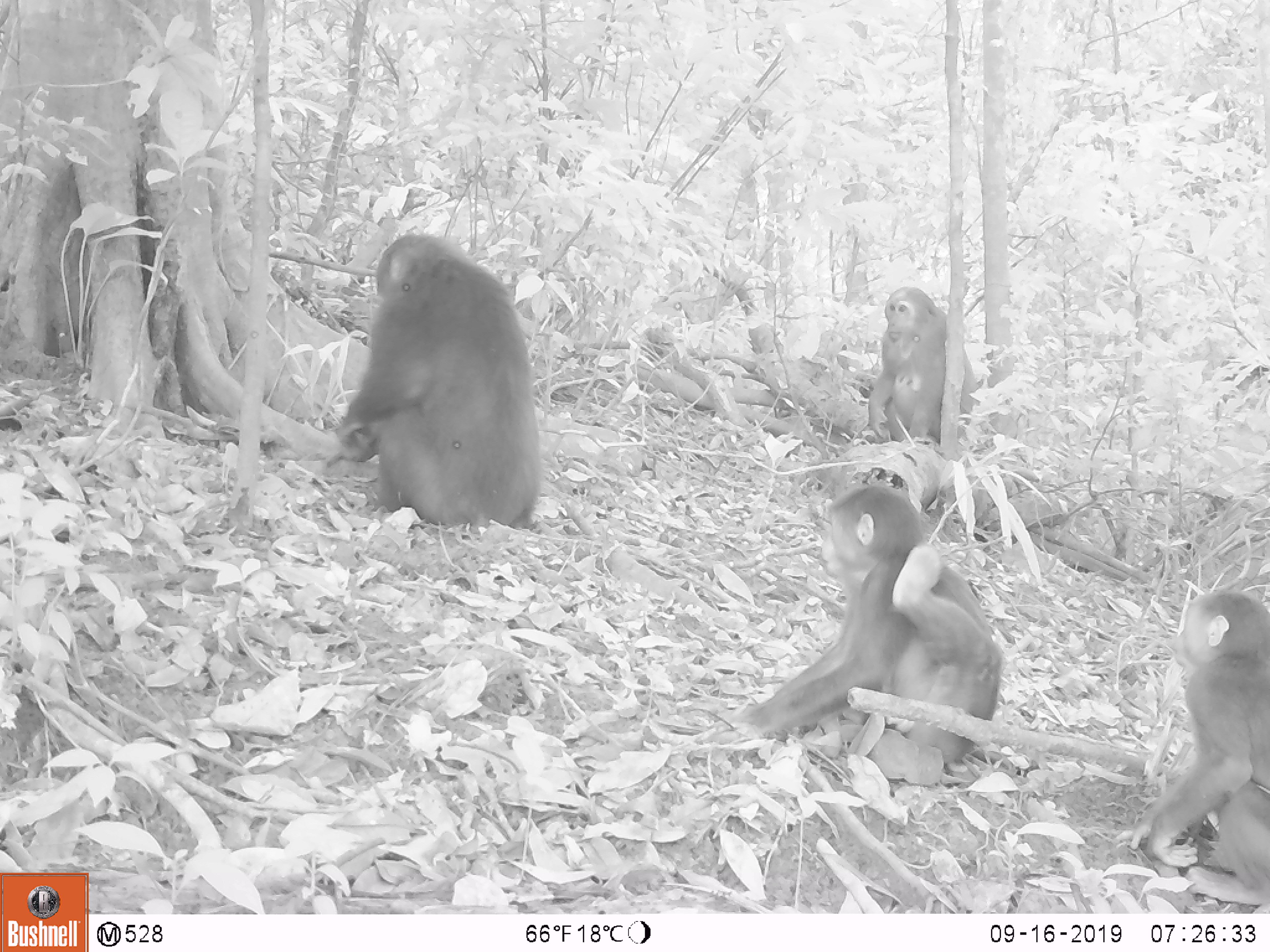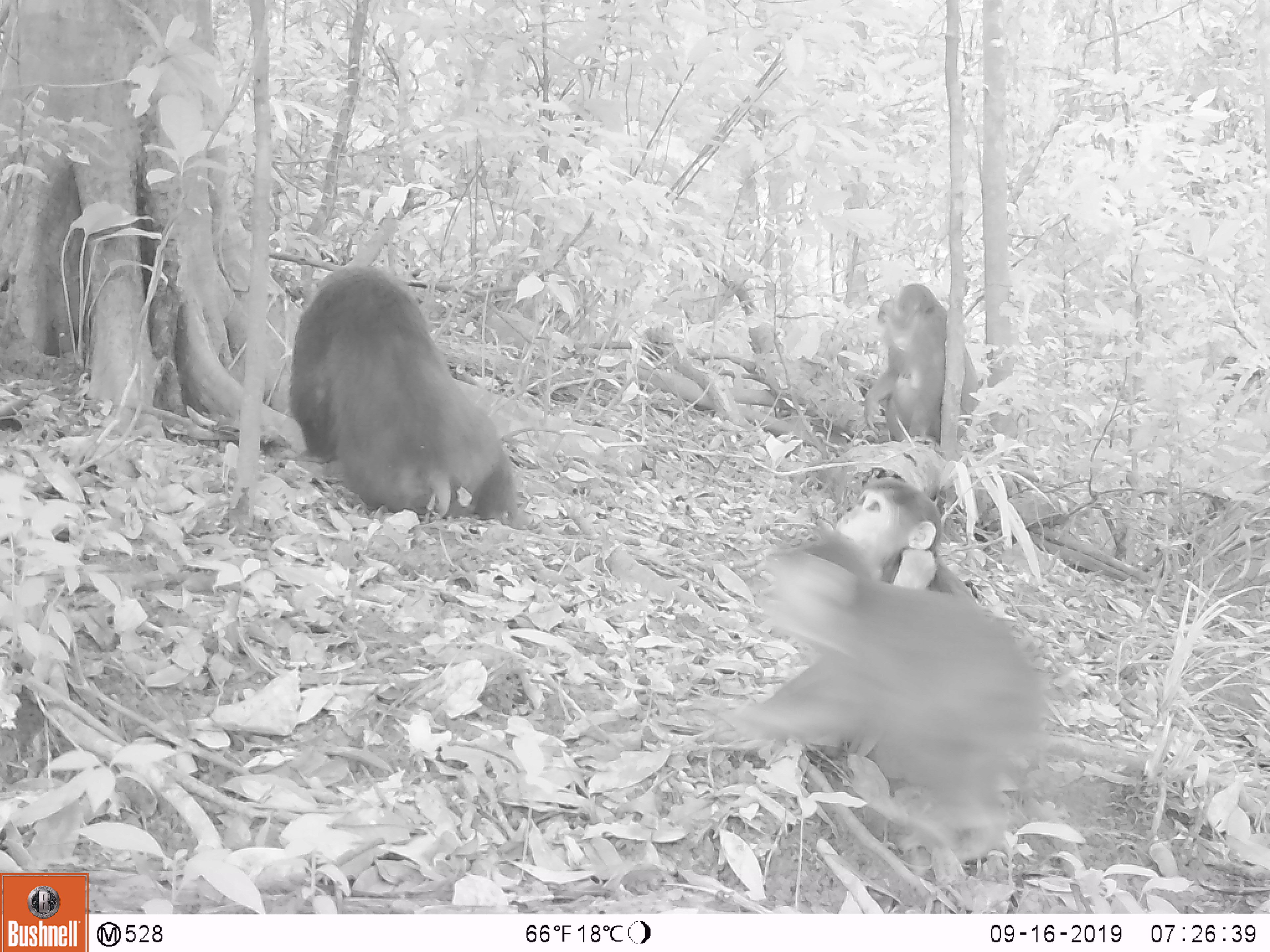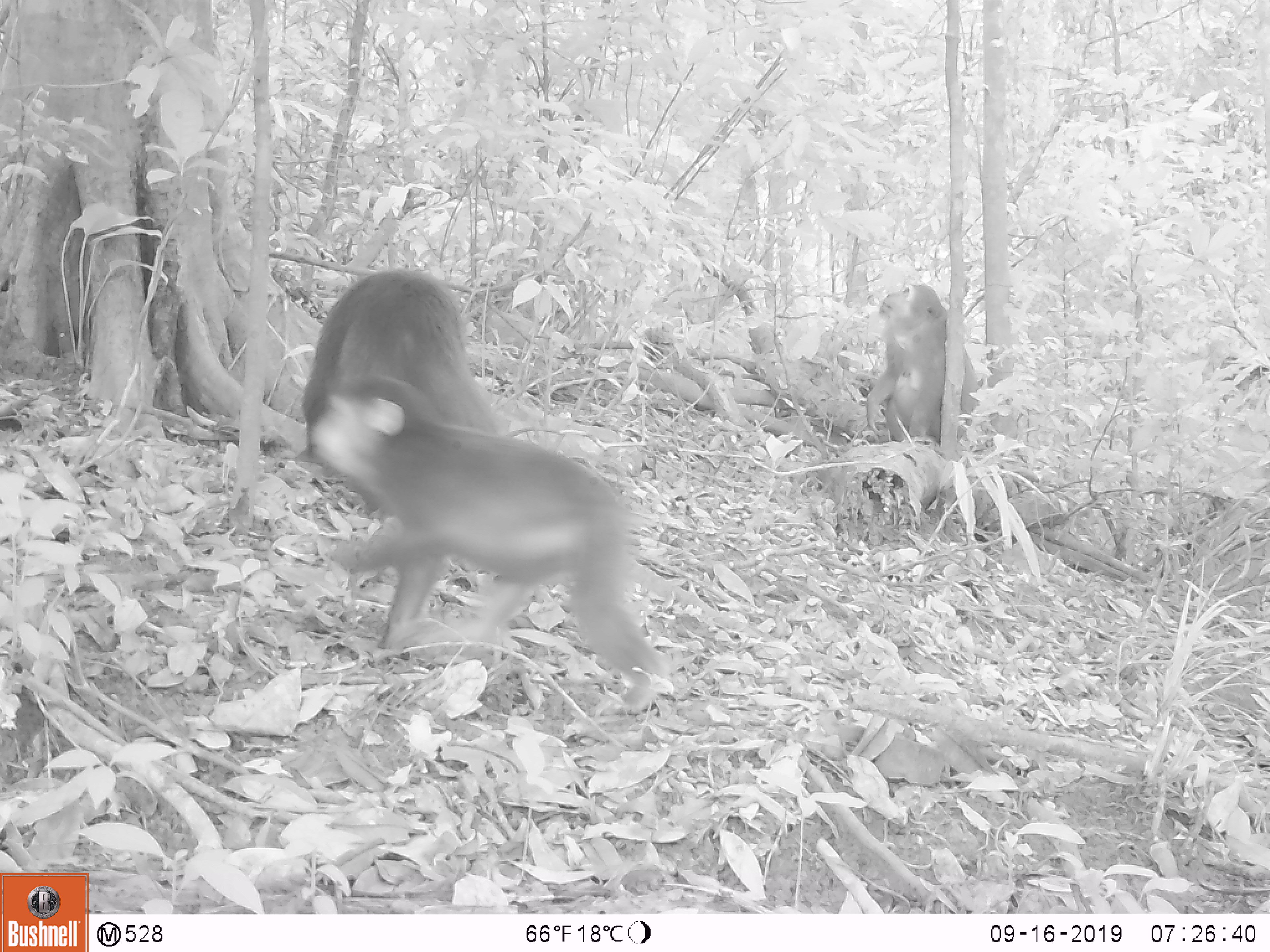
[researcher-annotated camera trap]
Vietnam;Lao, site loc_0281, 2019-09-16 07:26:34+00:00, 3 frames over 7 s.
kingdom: Animalia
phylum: Chordata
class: Mammalia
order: Primates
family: Cercopithecidae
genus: Macaca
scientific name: Macaca arctoides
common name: stump-tailed macaque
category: stump tailed macaque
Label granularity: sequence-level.